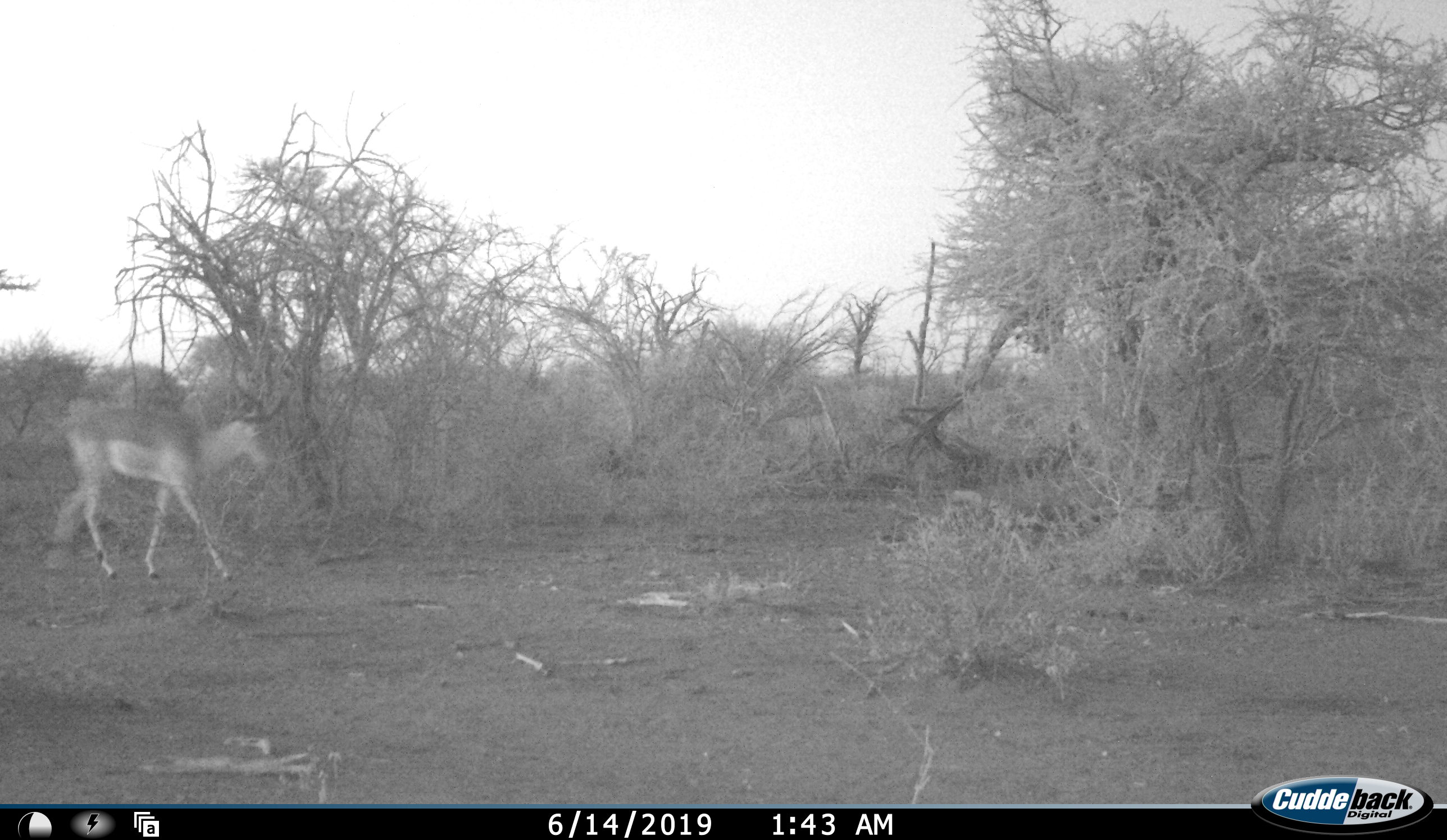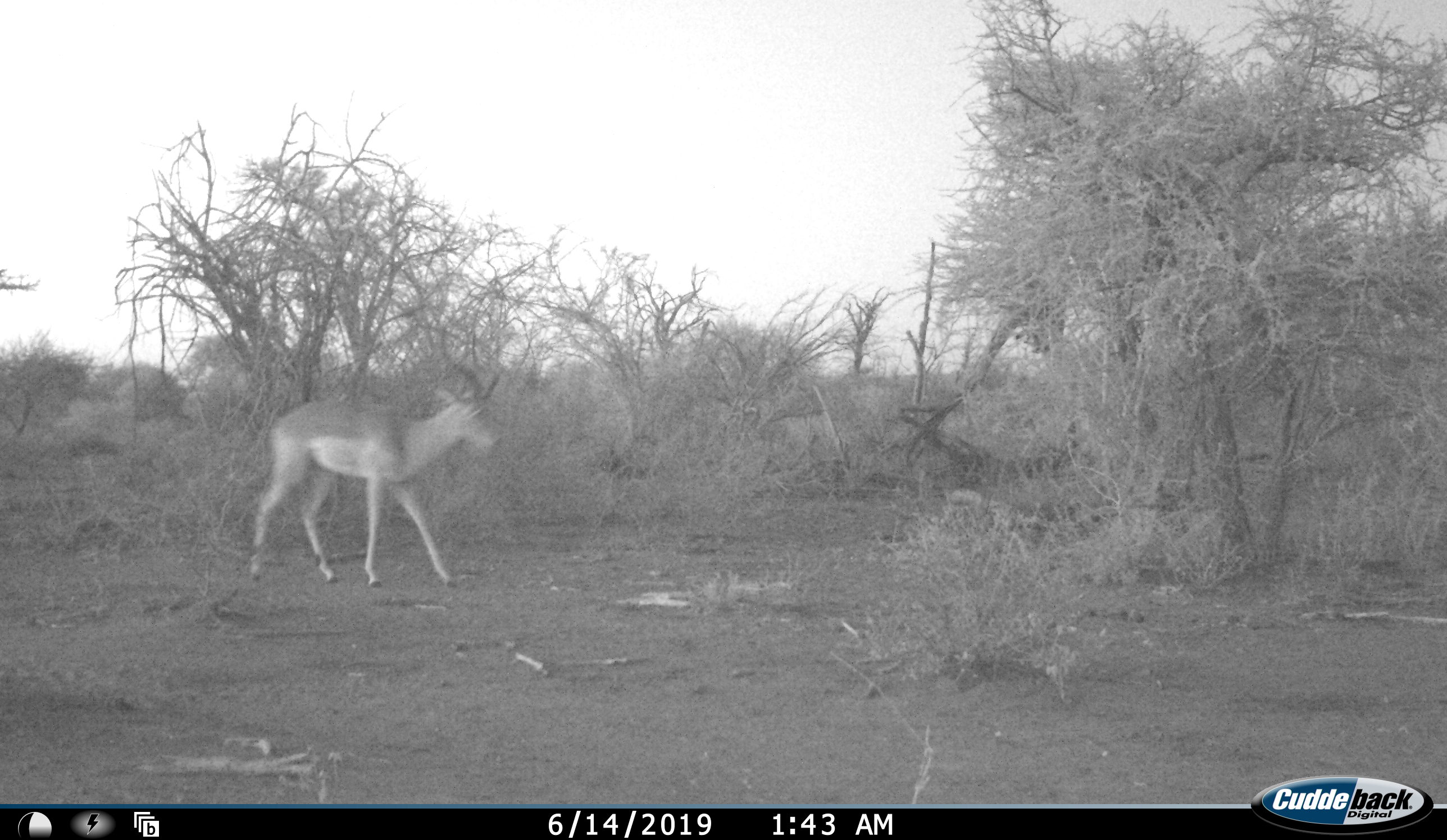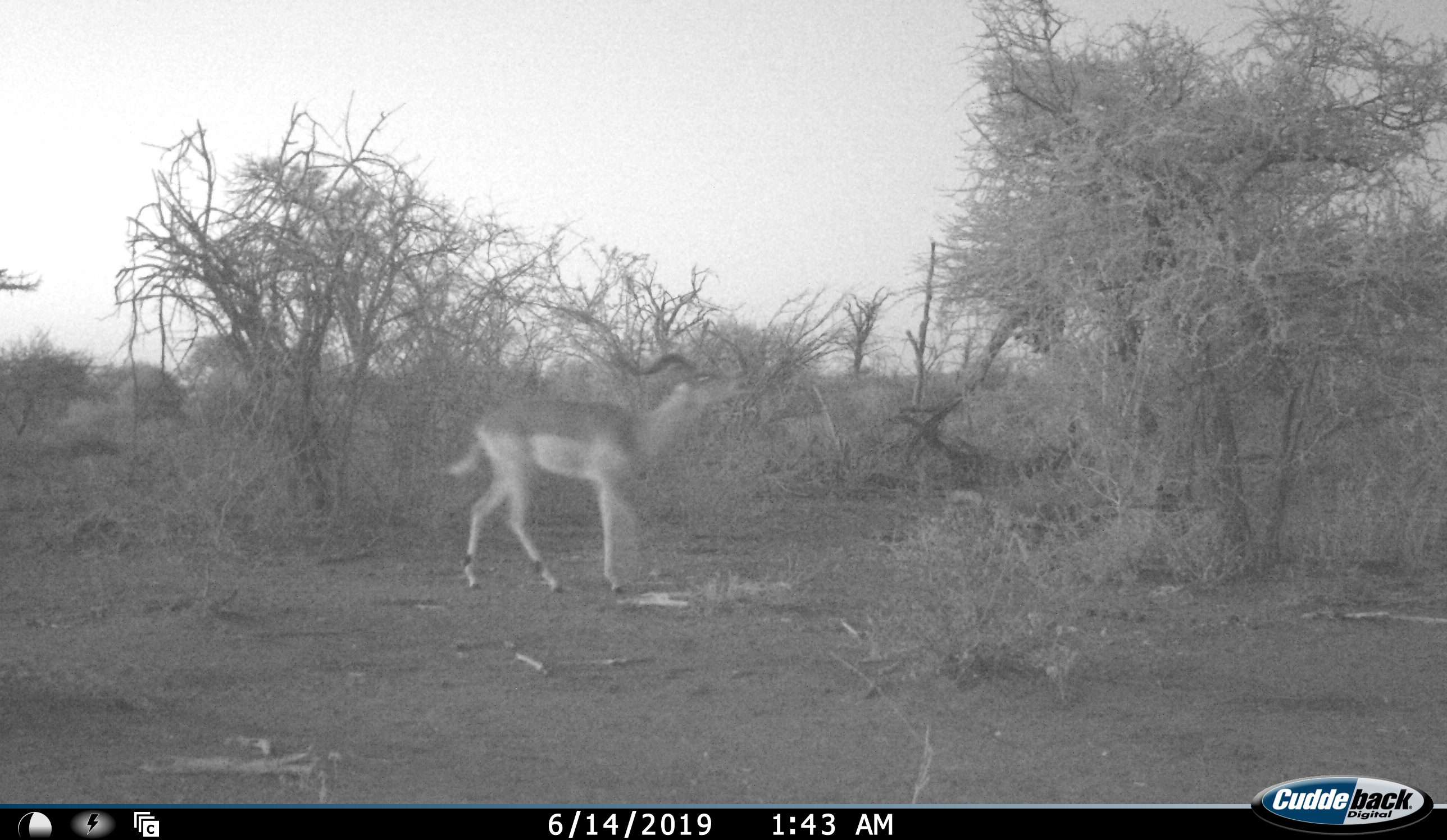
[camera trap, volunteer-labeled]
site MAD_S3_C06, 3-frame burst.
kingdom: Animalia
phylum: Chordata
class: Mammalia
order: Artiodactyla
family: Bovidae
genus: Aepyceros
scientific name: Aepyceros melampus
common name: impala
Impala (Aepyceros melampus), count 1. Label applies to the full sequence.